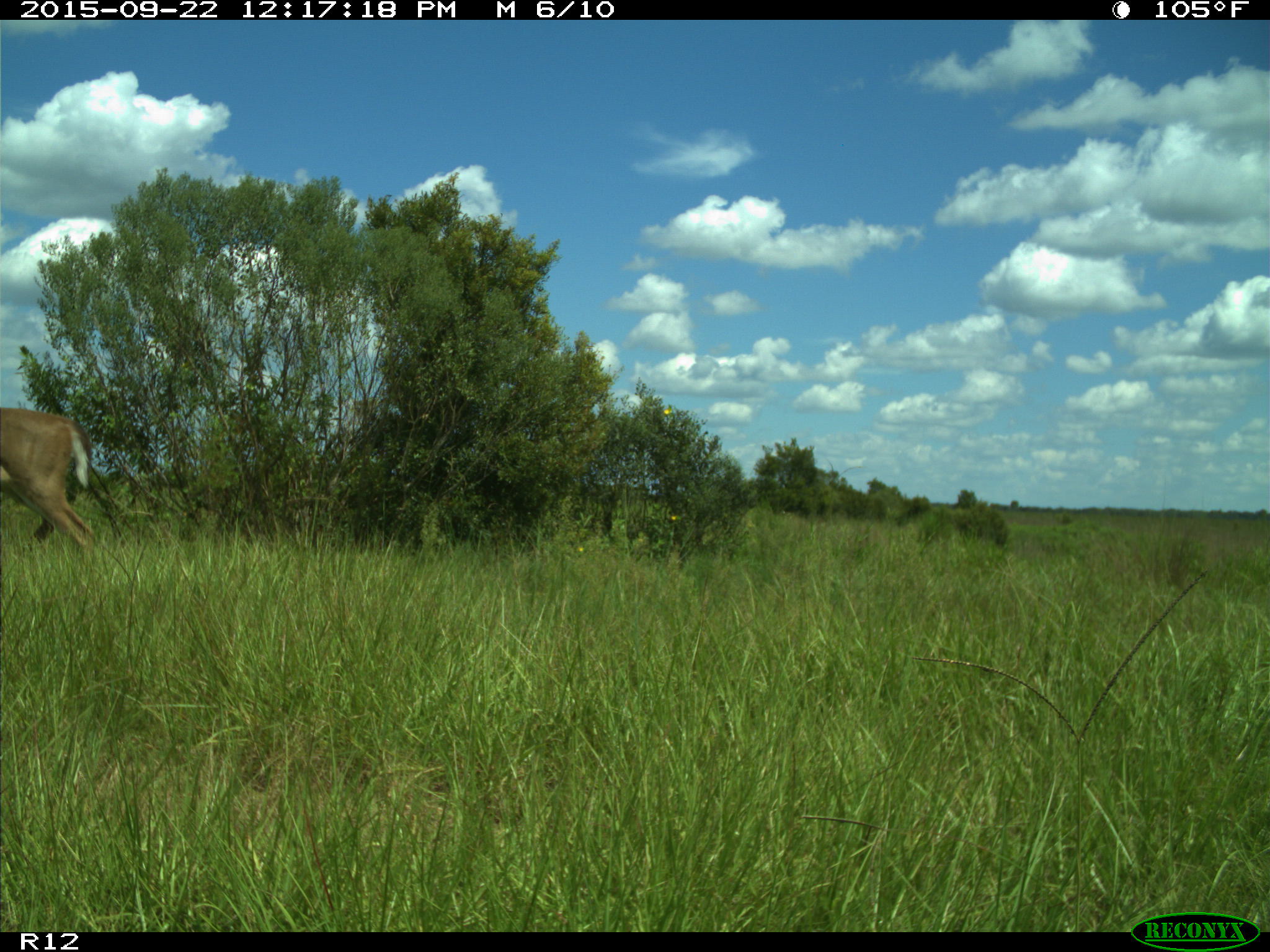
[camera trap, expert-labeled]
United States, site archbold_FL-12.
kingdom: Animalia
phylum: Chordata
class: Mammalia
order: Artiodactyla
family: Cervidae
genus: Odocoileus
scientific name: Odocoileus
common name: deer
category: unidentified deer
Unidentified deer (deer) (Odocoileus).